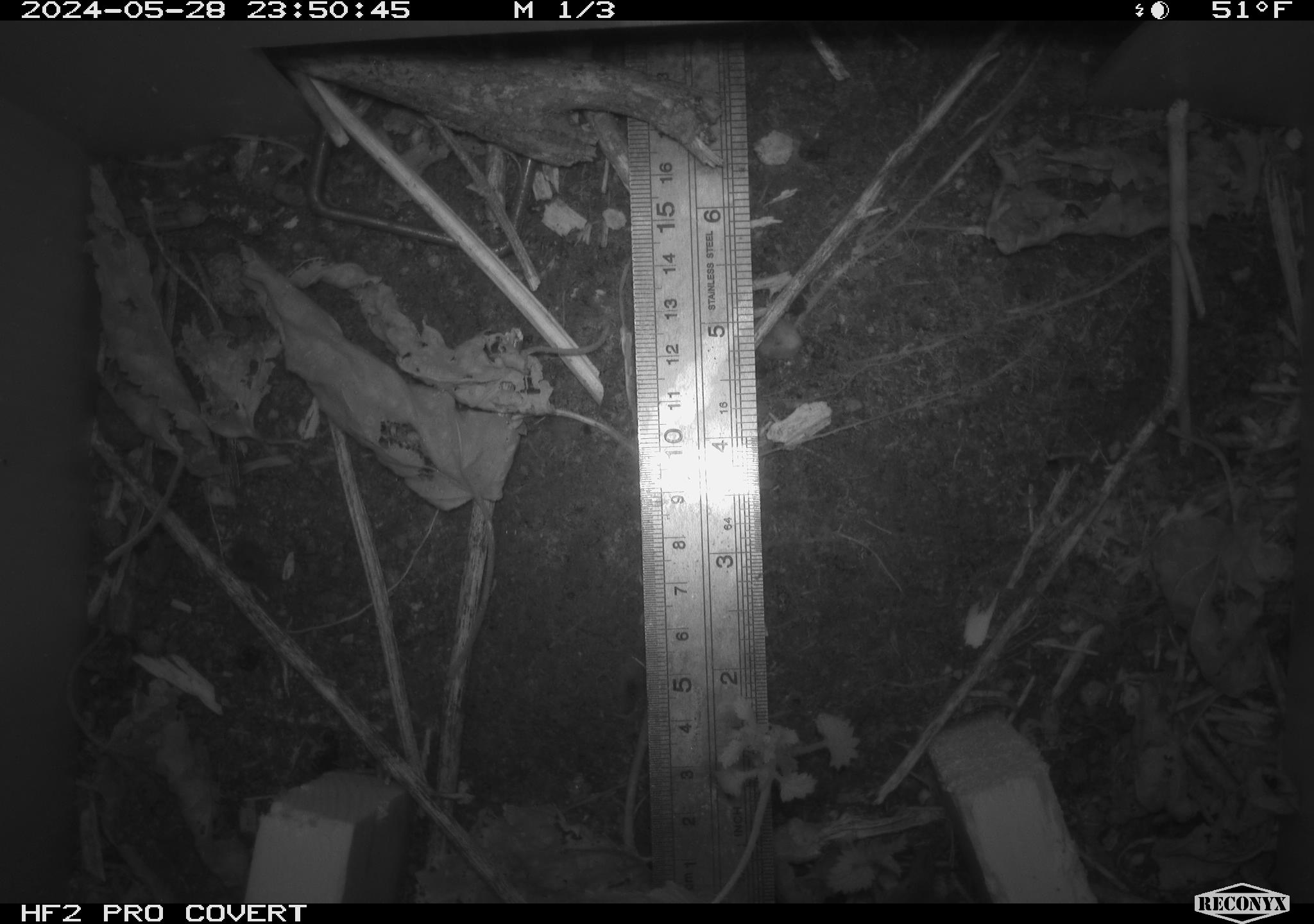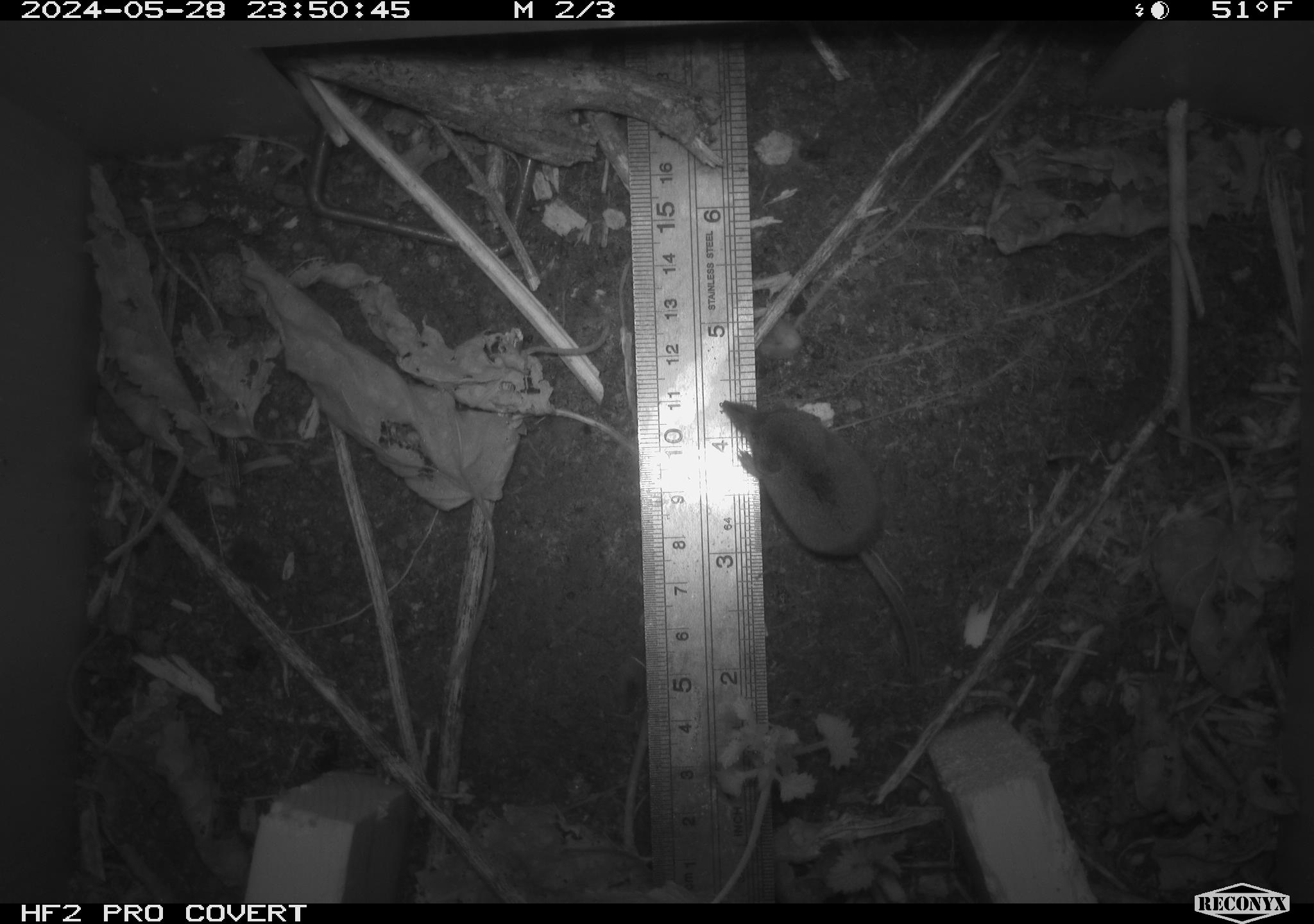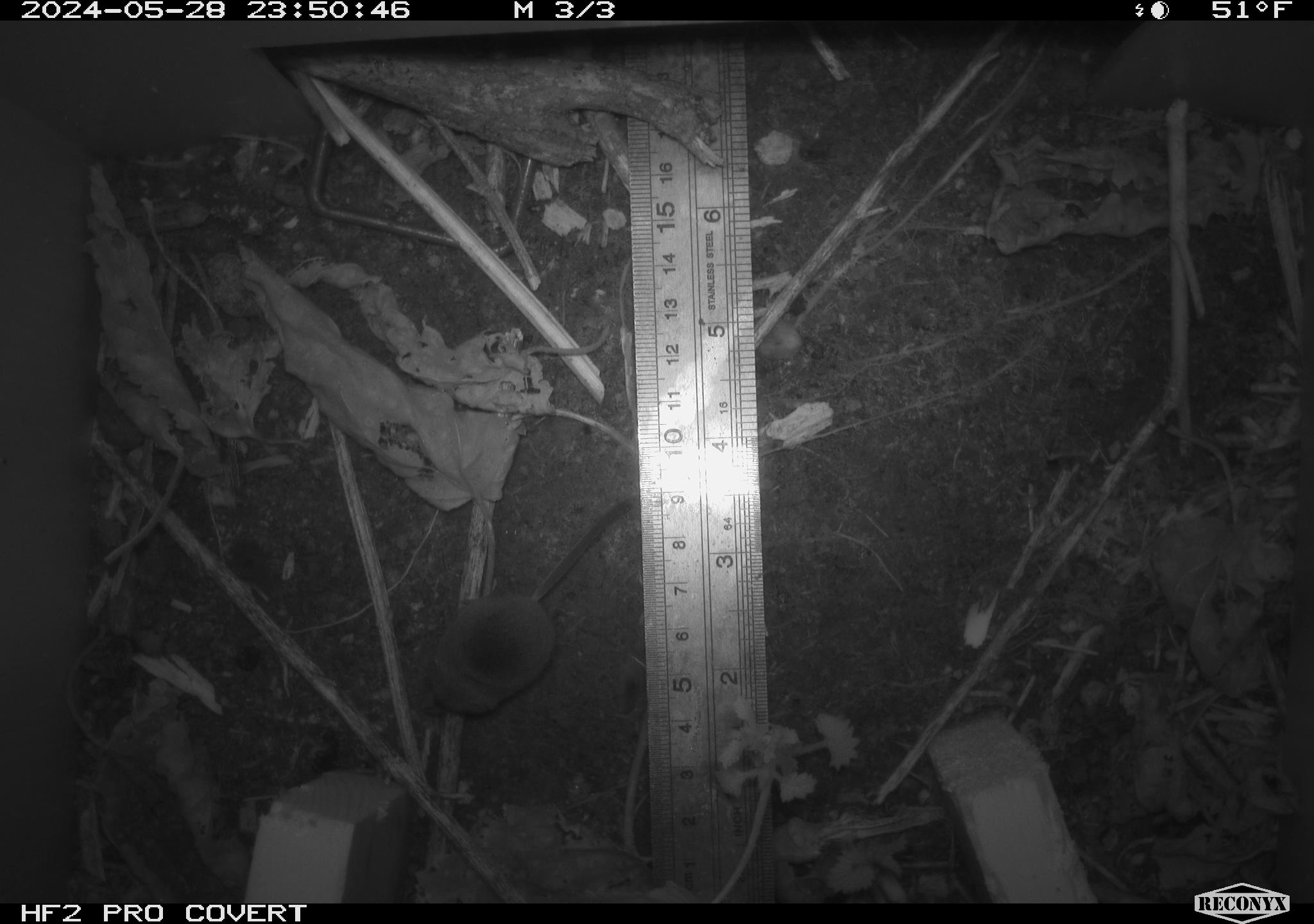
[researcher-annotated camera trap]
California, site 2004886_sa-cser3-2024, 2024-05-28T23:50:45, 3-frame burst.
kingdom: Animalia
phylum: Chordata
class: Mammalia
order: Eulipotyphla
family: Soricidae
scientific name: Soricidae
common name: shrews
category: soricidae family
Soricidae family (shrews) (Soricidae).